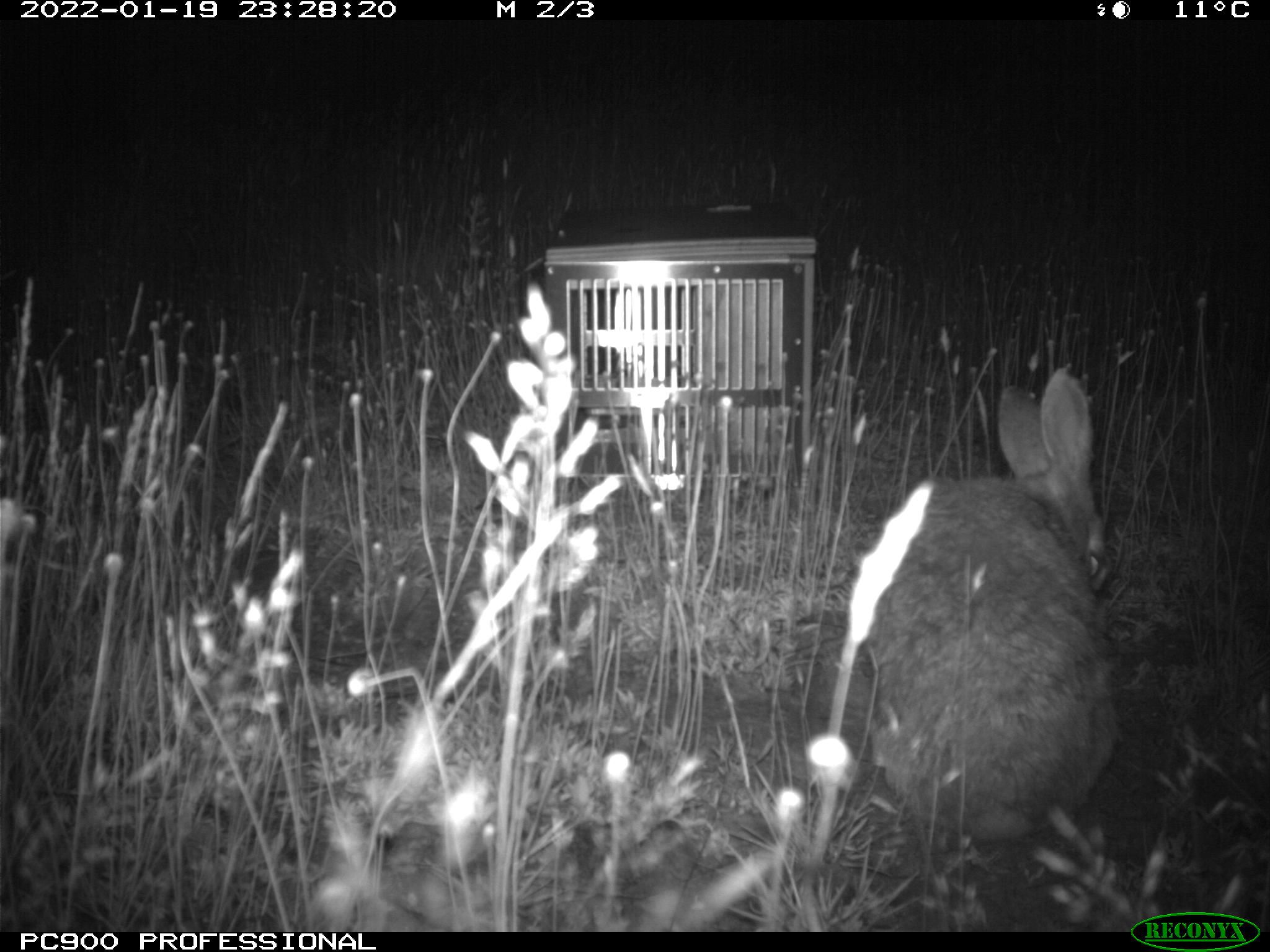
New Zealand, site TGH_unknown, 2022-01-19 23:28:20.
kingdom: Animalia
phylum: Chordata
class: Mammalia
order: Lagomorpha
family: Leporidae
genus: Oryctolagus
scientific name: Oryctolagus cuniculus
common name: european rabbit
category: rabbit